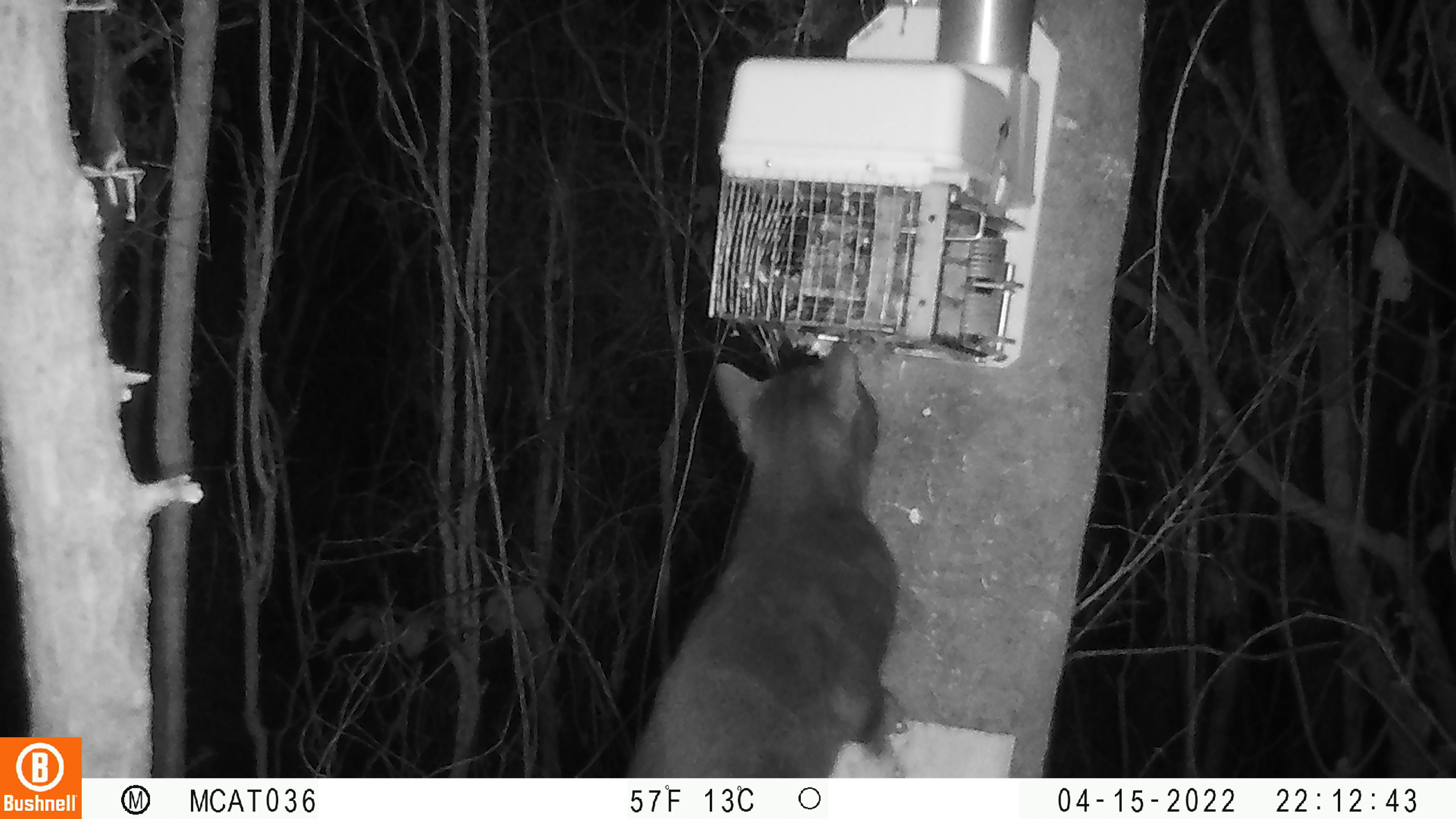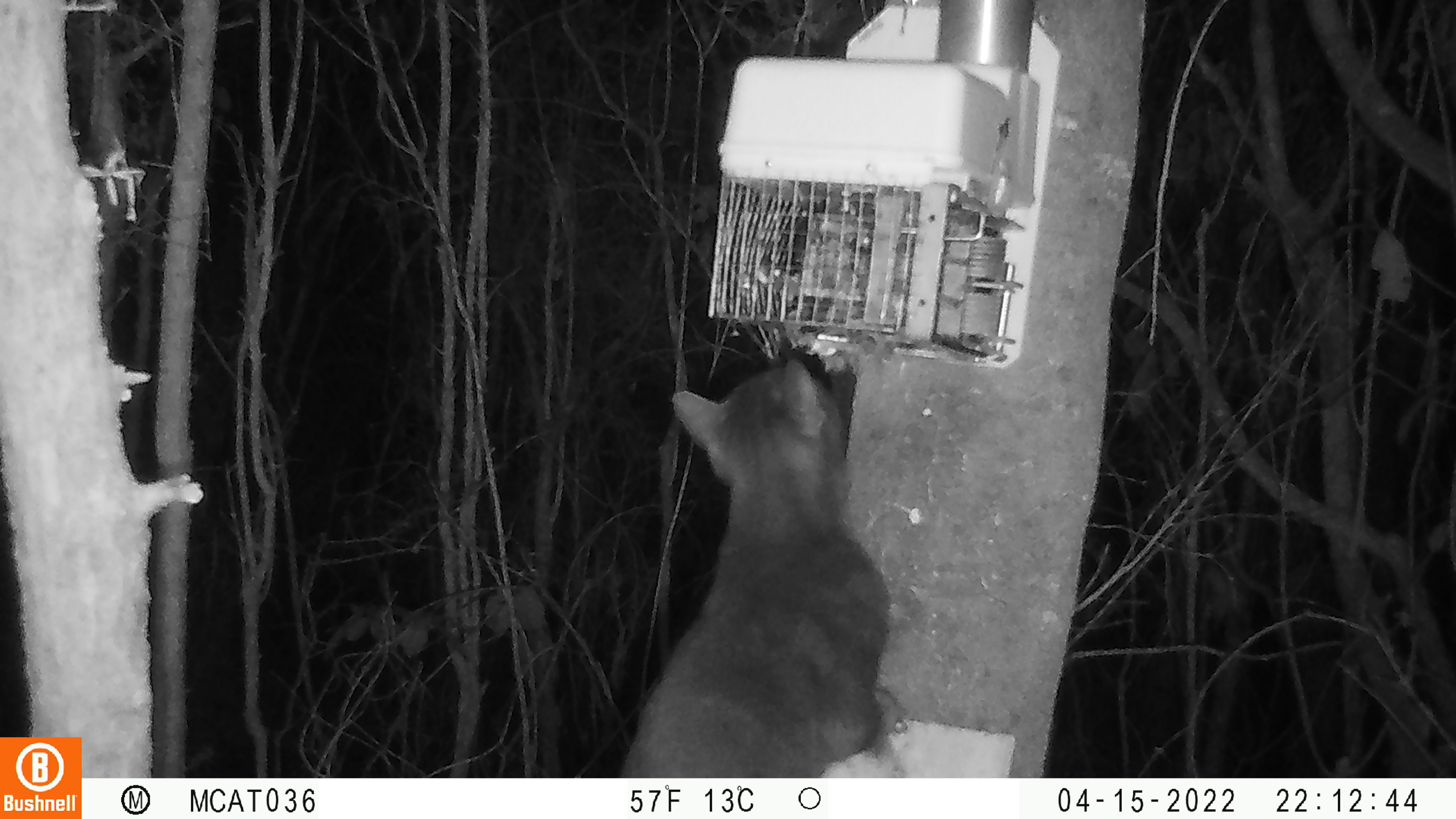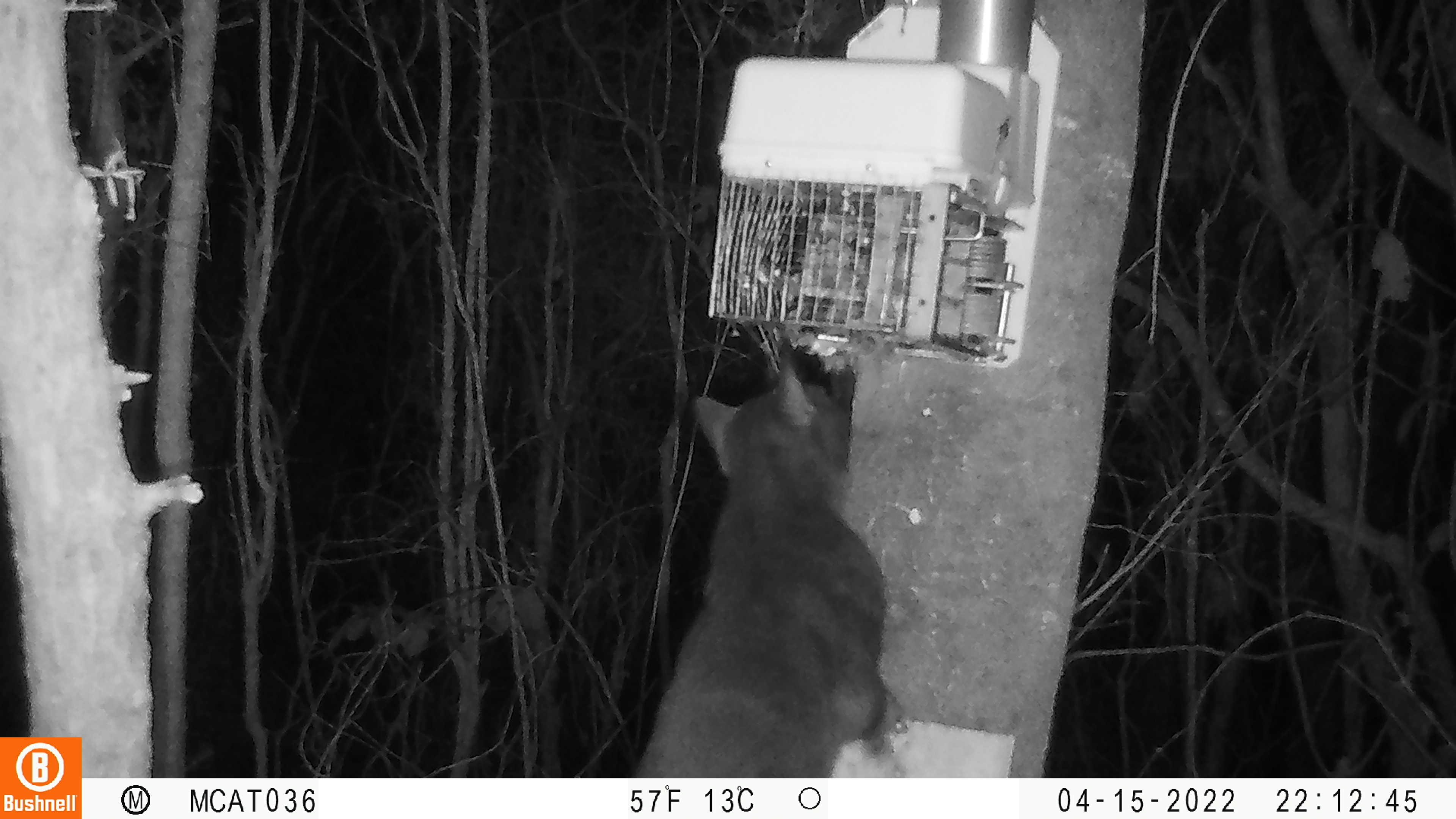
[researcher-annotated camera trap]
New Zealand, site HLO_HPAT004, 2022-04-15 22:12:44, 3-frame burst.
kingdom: Animalia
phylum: Chordata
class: Mammalia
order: Carnivora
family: Felidae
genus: Felis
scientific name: Felis catus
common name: domestic cat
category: cat